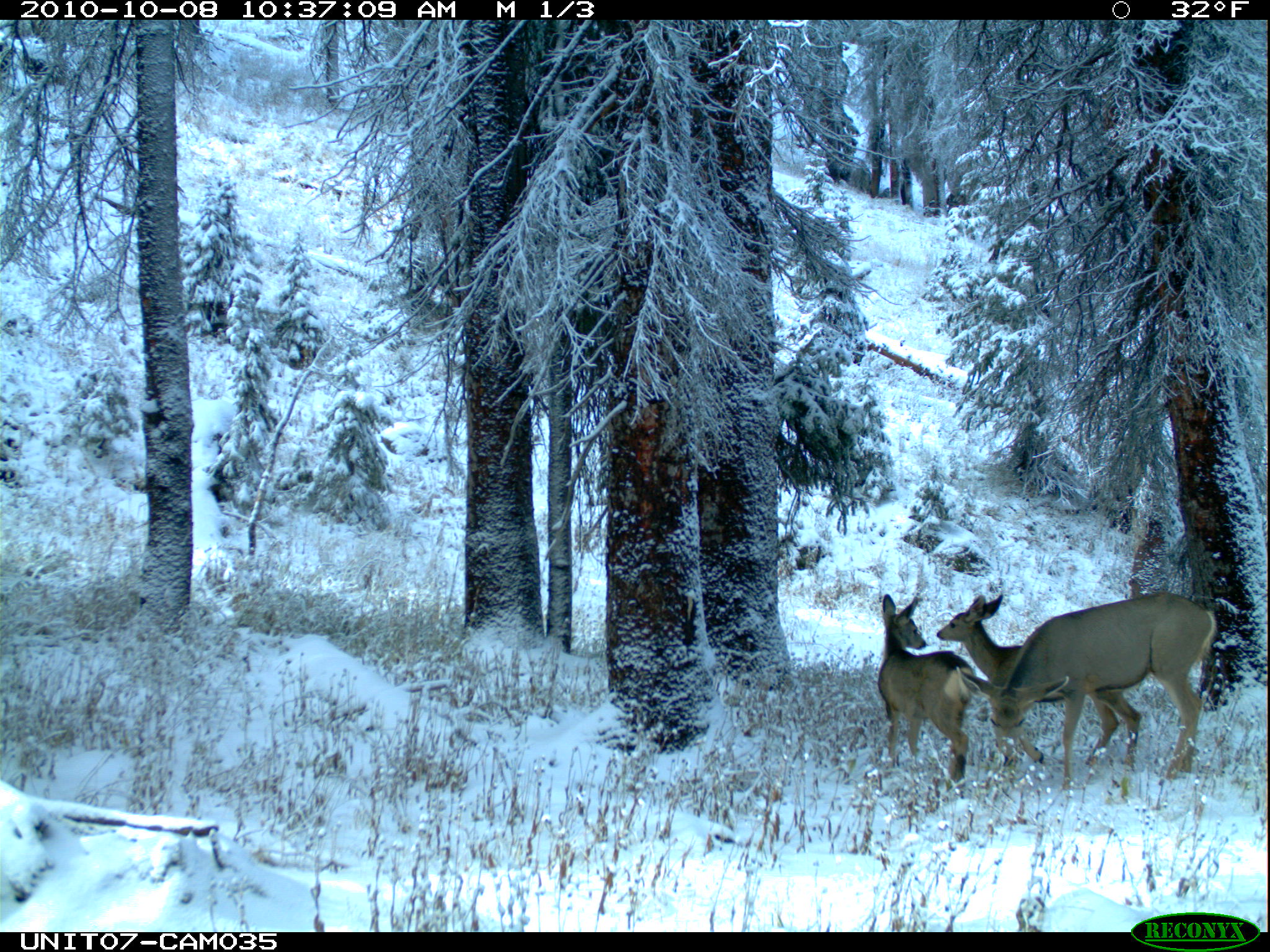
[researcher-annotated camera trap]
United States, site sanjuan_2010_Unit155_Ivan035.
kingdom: Animalia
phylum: Chordata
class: Mammalia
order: Artiodactyla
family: Cervidae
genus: Odocoileus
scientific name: Odocoileus hemionus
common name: mule deer